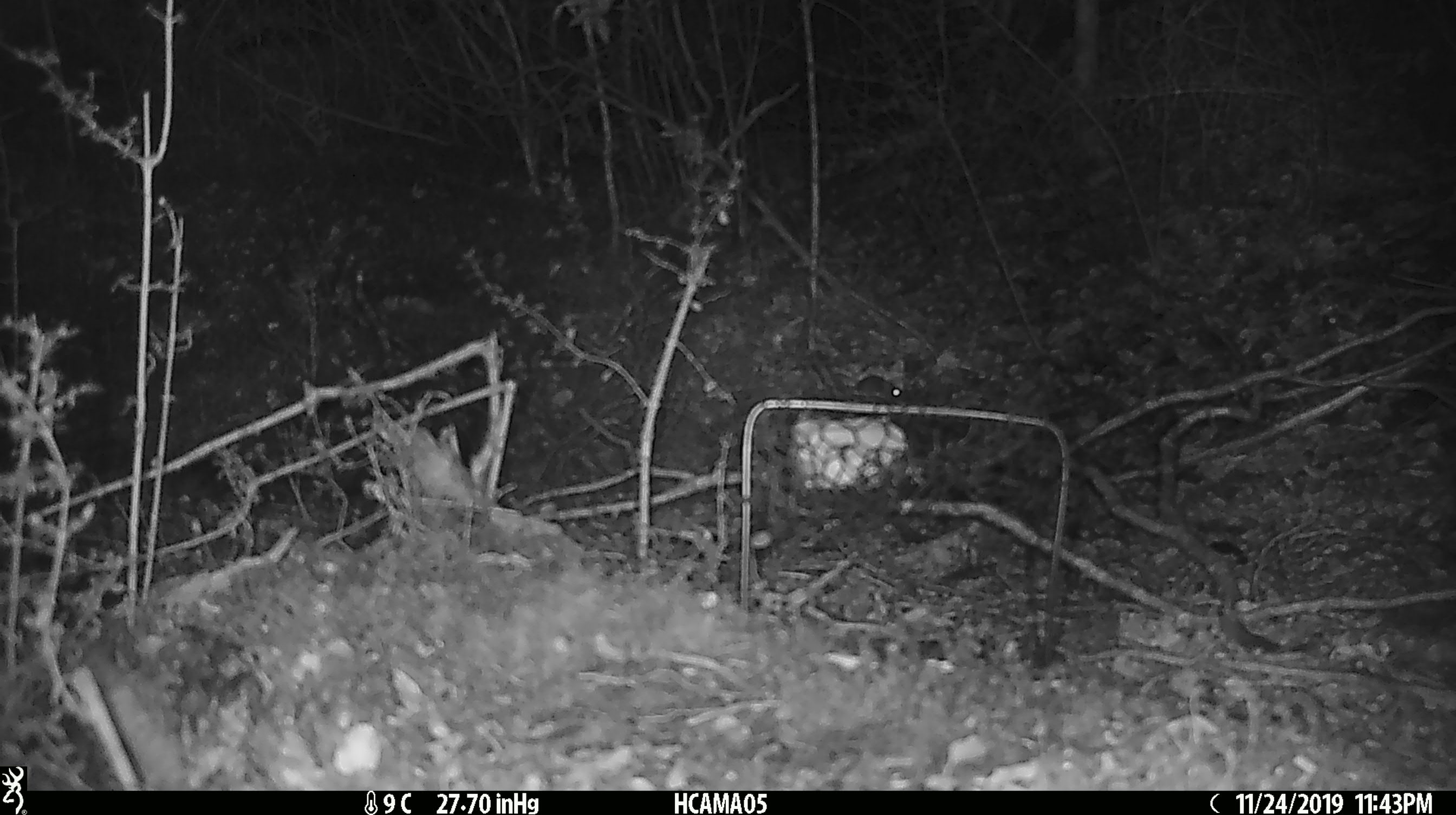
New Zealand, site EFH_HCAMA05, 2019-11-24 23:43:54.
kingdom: Animalia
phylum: Chordata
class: Mammalia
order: Rodentia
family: Muridae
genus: Mus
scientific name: Mus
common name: mouse